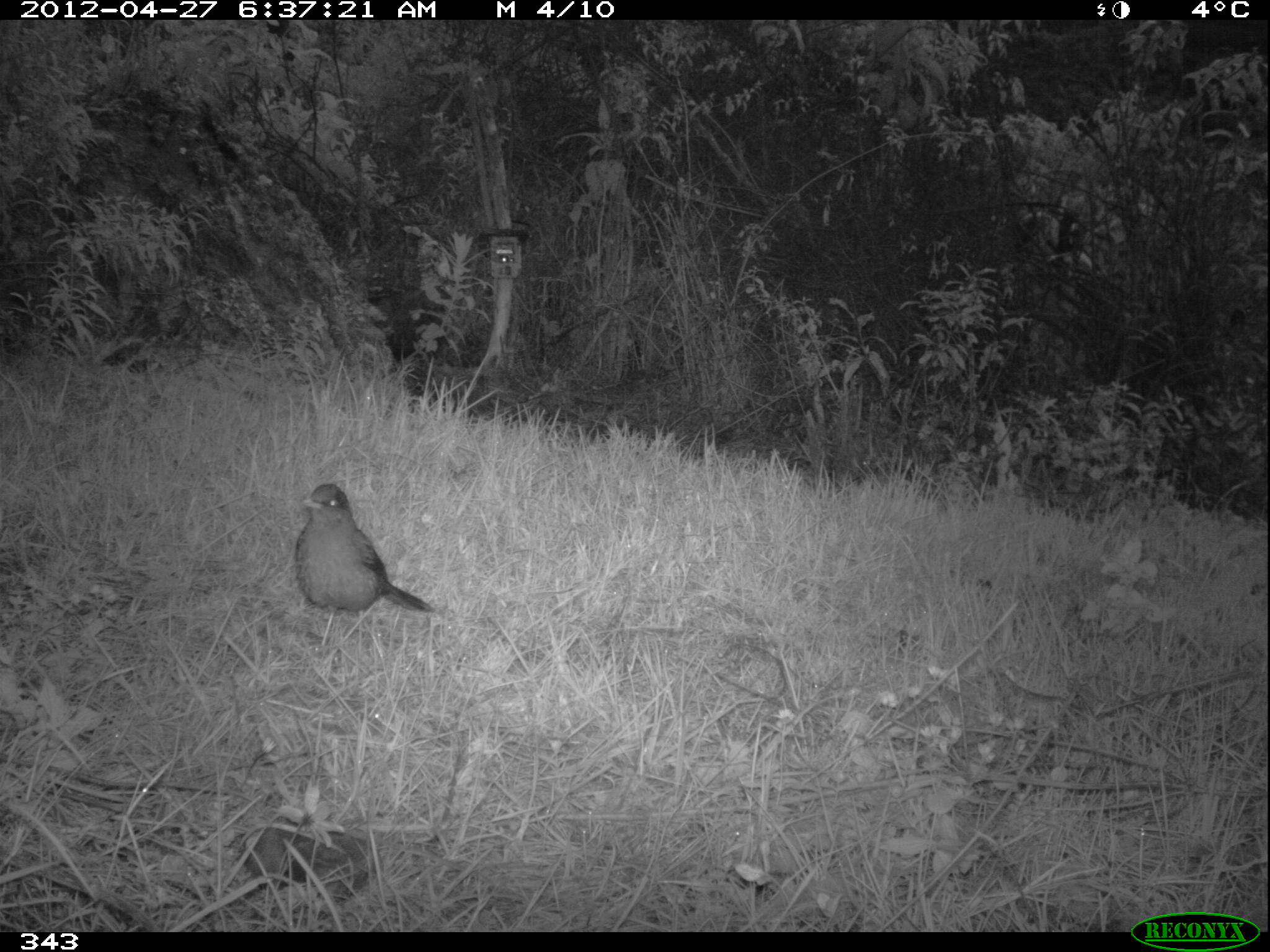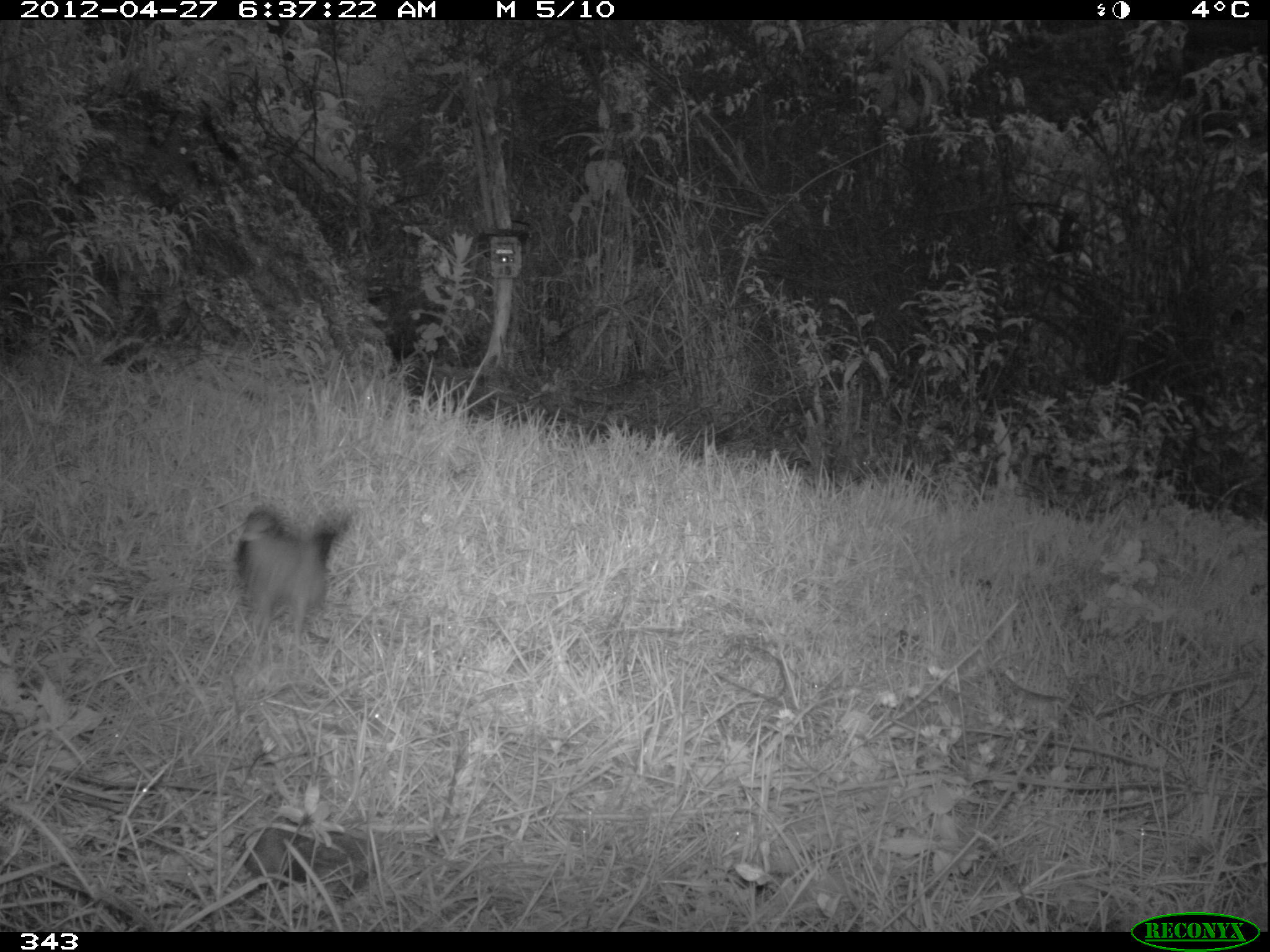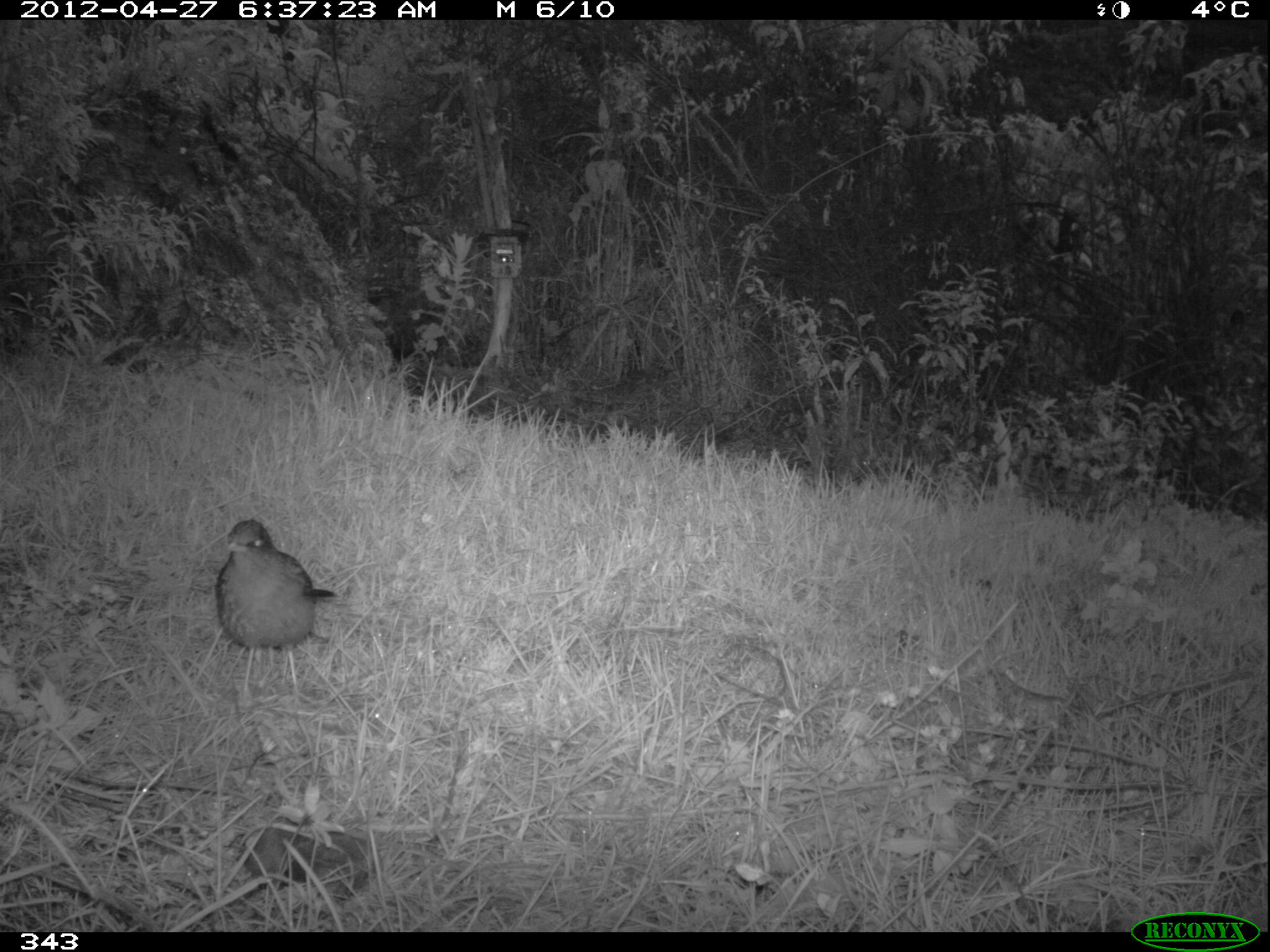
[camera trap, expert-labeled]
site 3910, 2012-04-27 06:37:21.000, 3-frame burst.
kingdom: Animalia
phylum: Chordata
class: Aves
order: Passeriformes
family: Turdidae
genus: Turdus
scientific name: Turdus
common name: true thrushes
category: turdus sp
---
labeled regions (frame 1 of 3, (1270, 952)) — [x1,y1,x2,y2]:
turdus sp: [290,481,436,648]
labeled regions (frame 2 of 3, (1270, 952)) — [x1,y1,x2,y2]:
turdus sp: [233,503,355,669]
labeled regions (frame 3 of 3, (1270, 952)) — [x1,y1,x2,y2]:
turdus sp: [214,518,337,702]